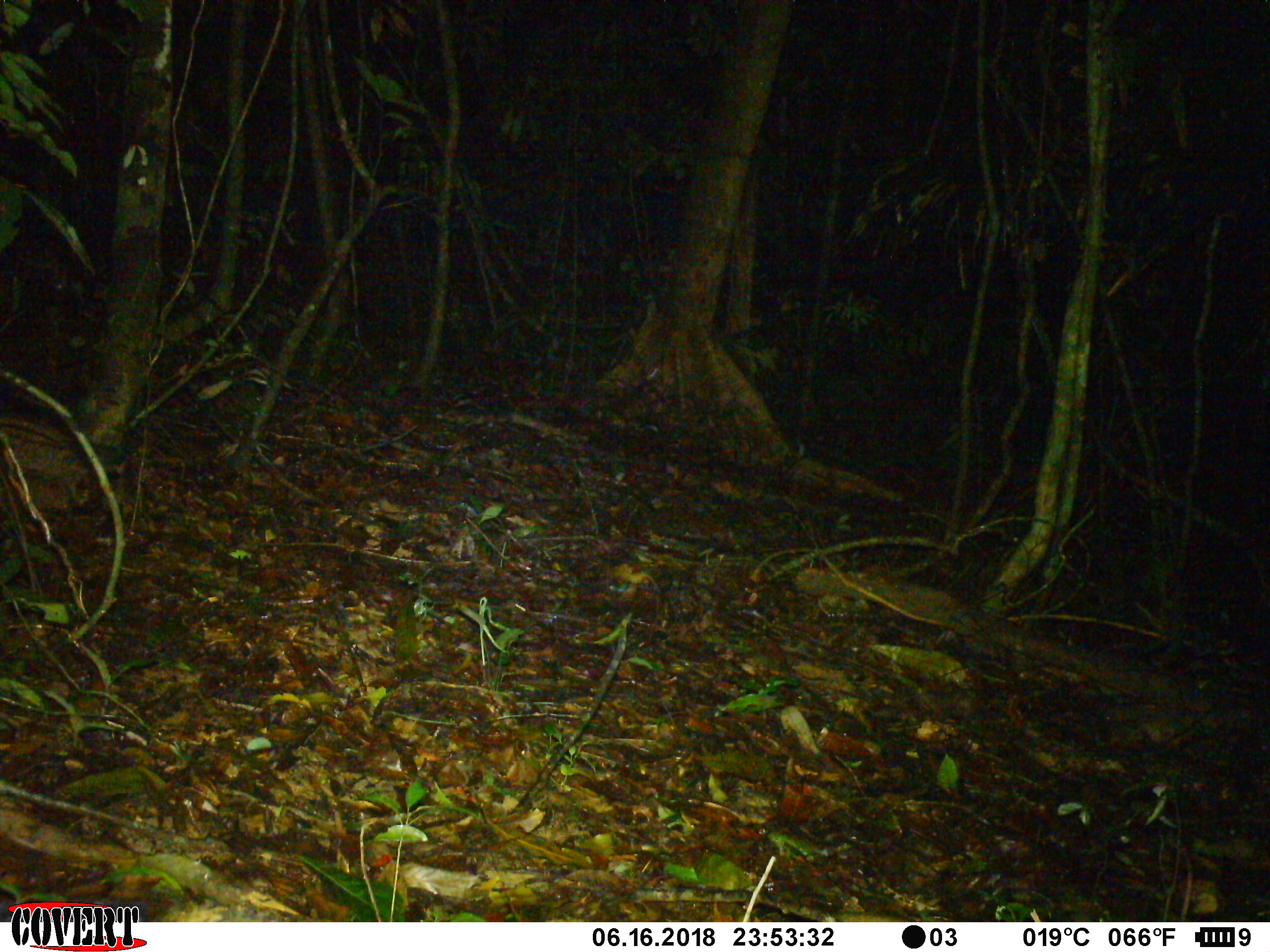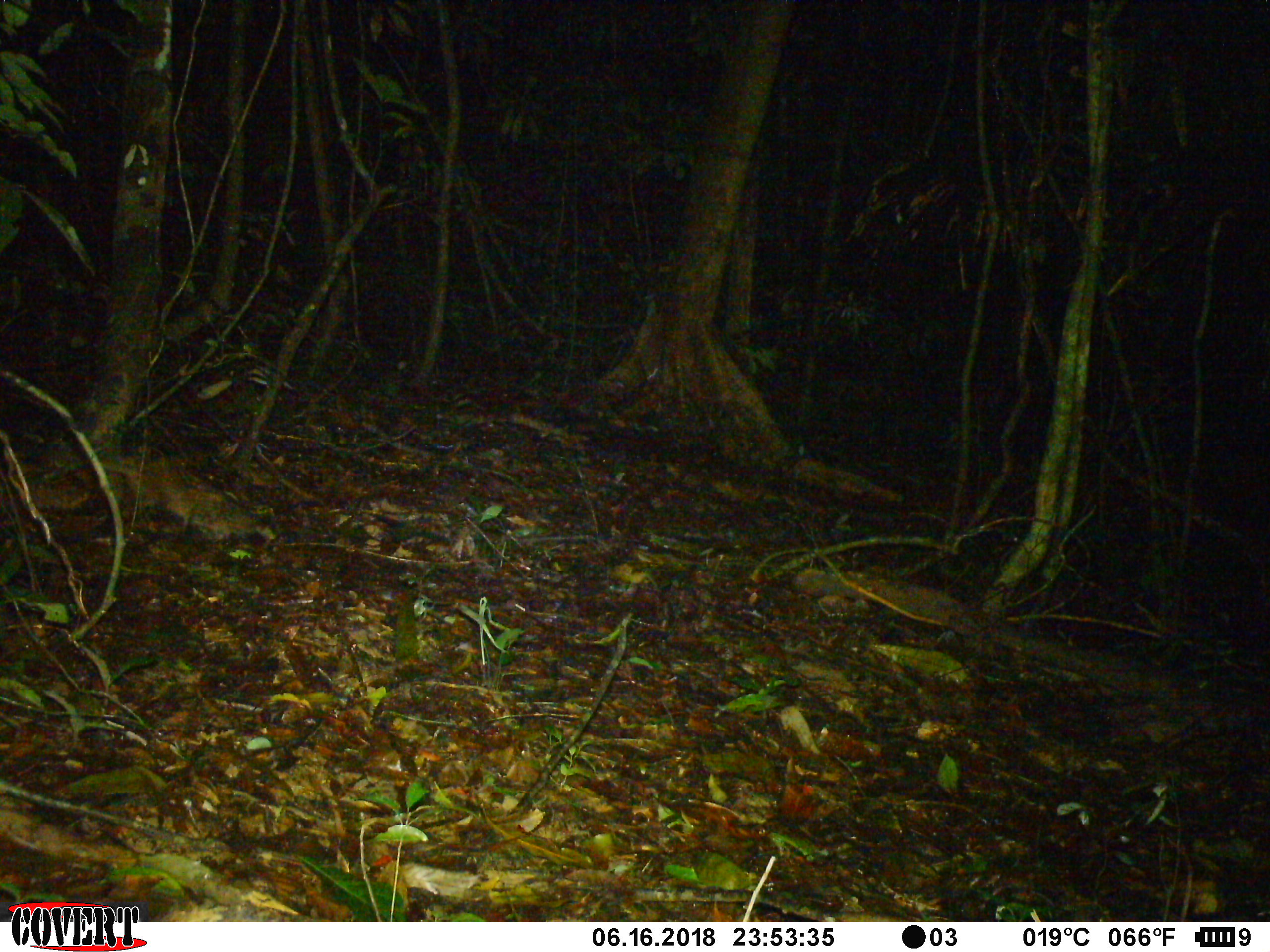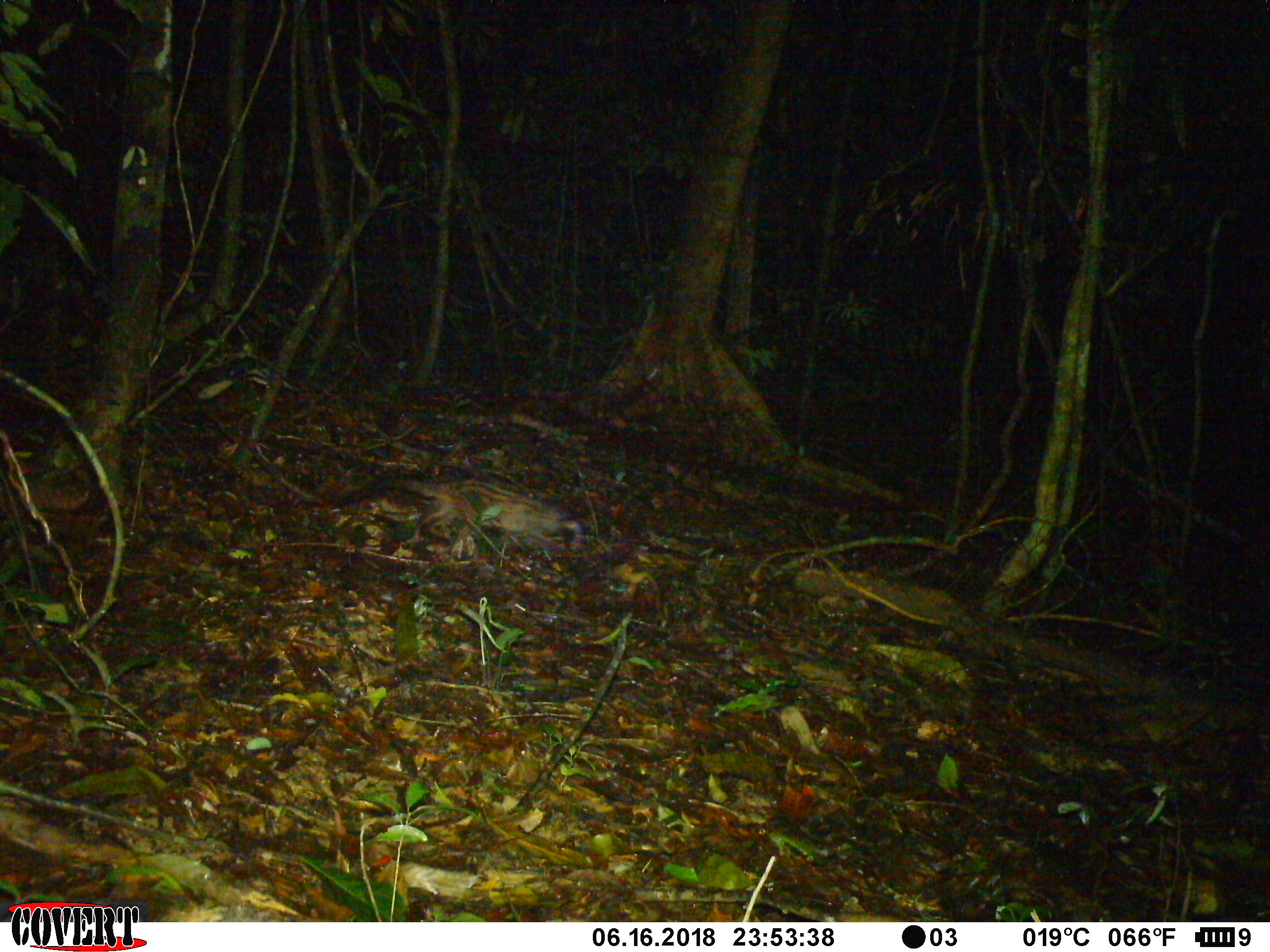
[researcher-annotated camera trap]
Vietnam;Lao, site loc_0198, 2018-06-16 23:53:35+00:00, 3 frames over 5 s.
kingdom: Animalia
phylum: Chordata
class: Mammalia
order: Carnivora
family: Viverridae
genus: Paradoxurus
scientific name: Paradoxurus hermaphroditus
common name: common palm civet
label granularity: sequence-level